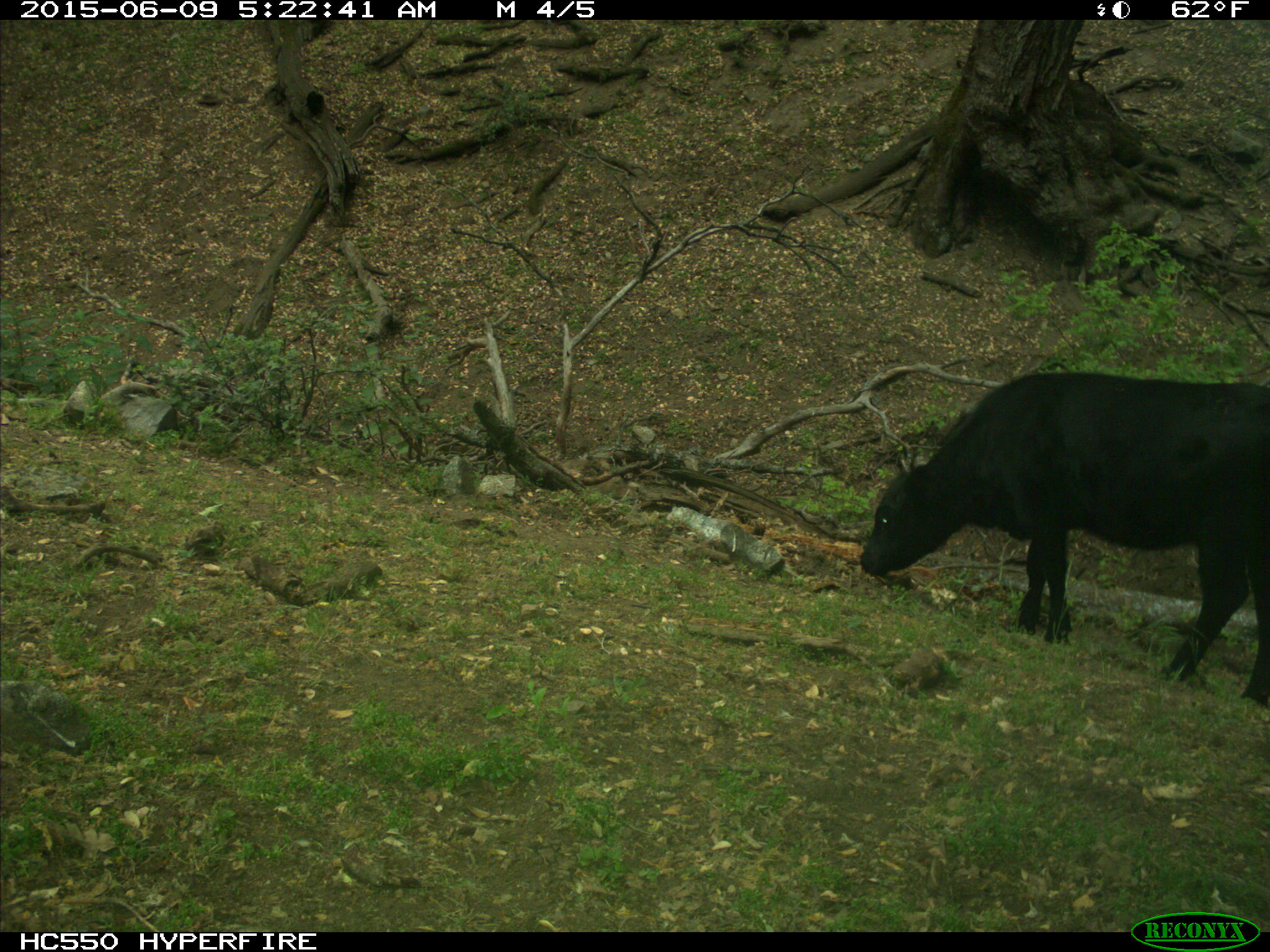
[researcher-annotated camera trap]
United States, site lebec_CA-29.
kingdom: Animalia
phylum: Chordata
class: Mammalia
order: Artiodactyla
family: Bovidae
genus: Bos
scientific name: Bos taurus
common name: domestic cow